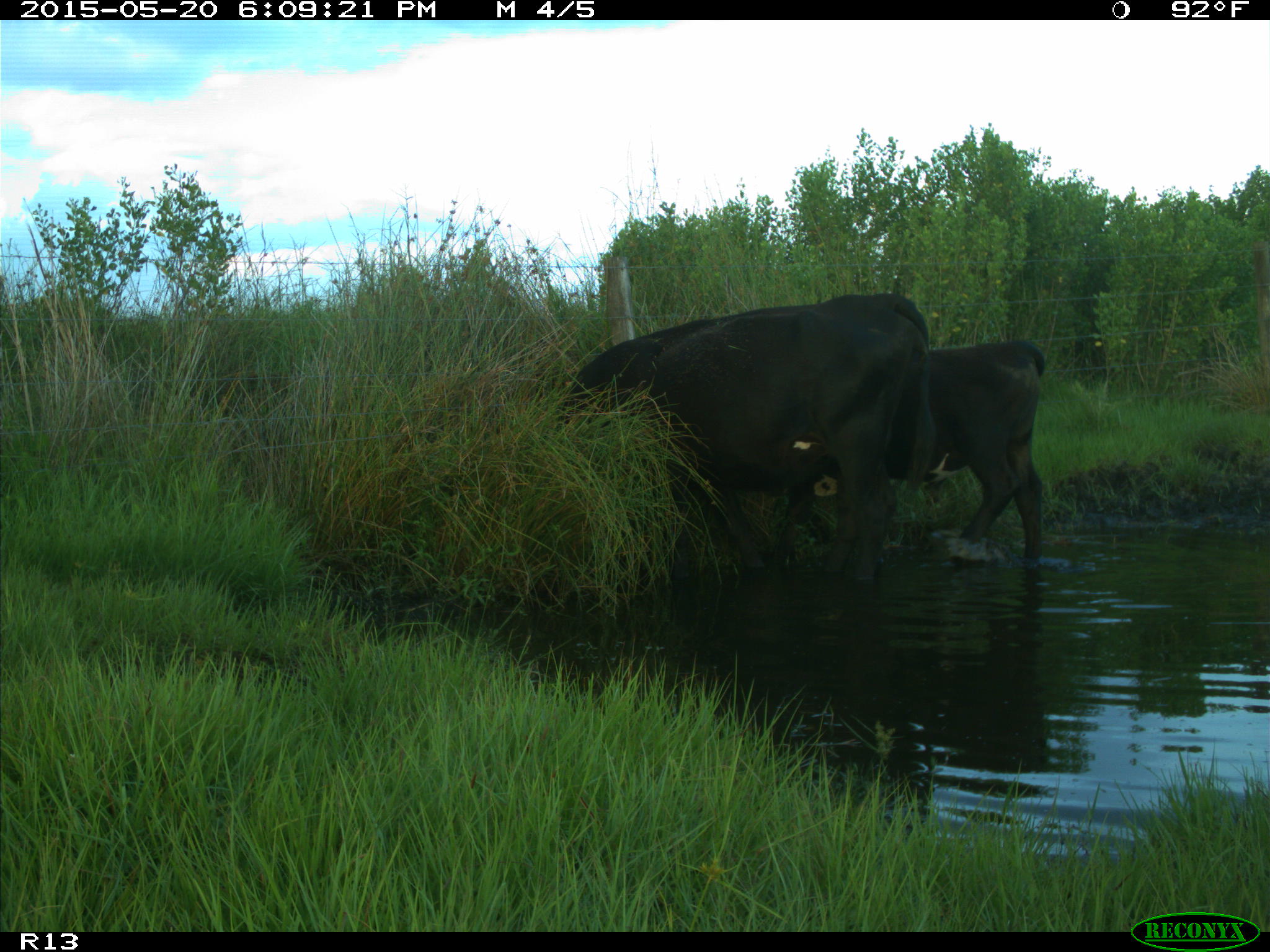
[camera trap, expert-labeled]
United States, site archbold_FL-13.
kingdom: Animalia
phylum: Chordata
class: Mammalia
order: Artiodactyla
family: Bovidae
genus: Bos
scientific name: Bos taurus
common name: domestic cow